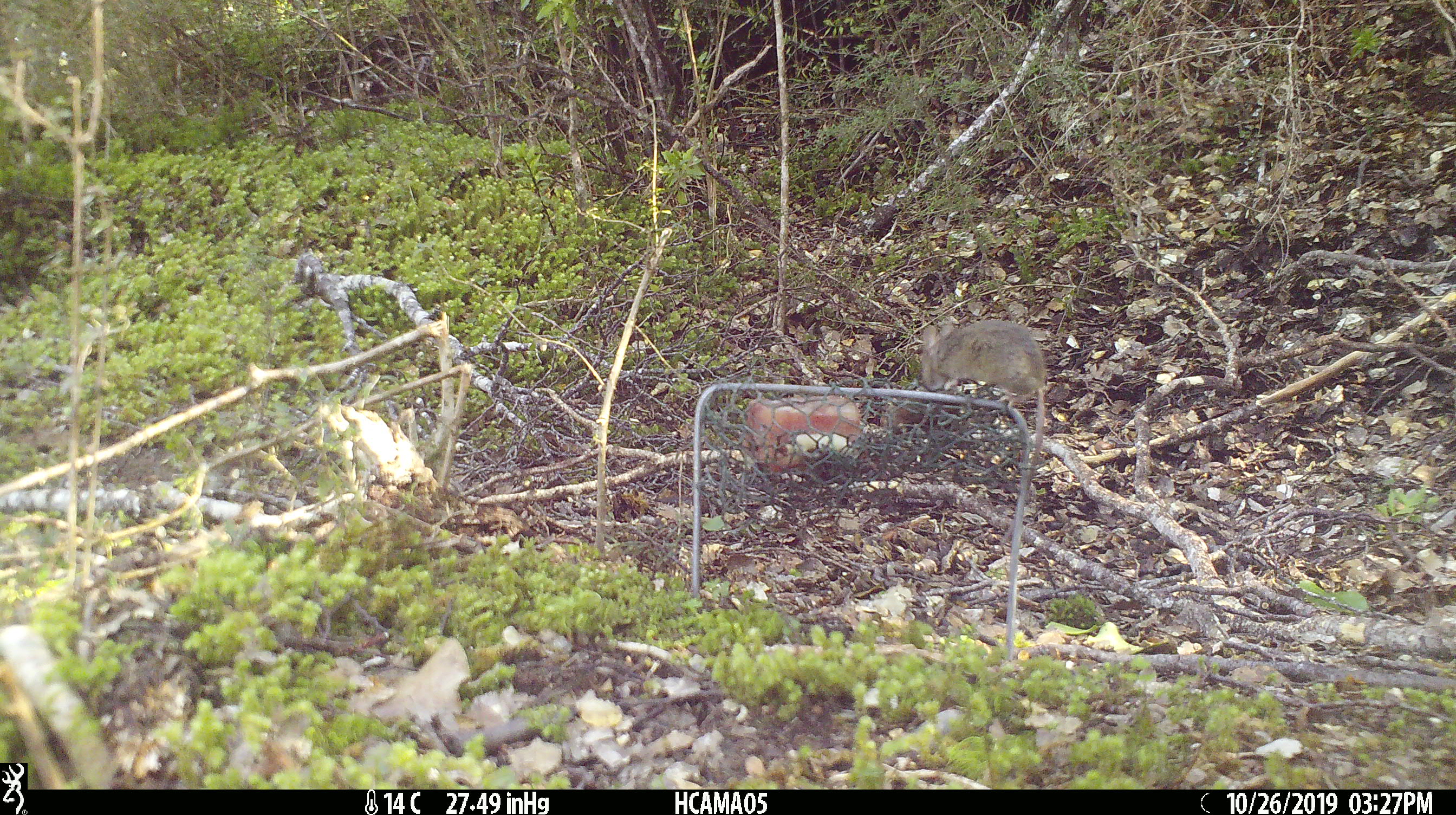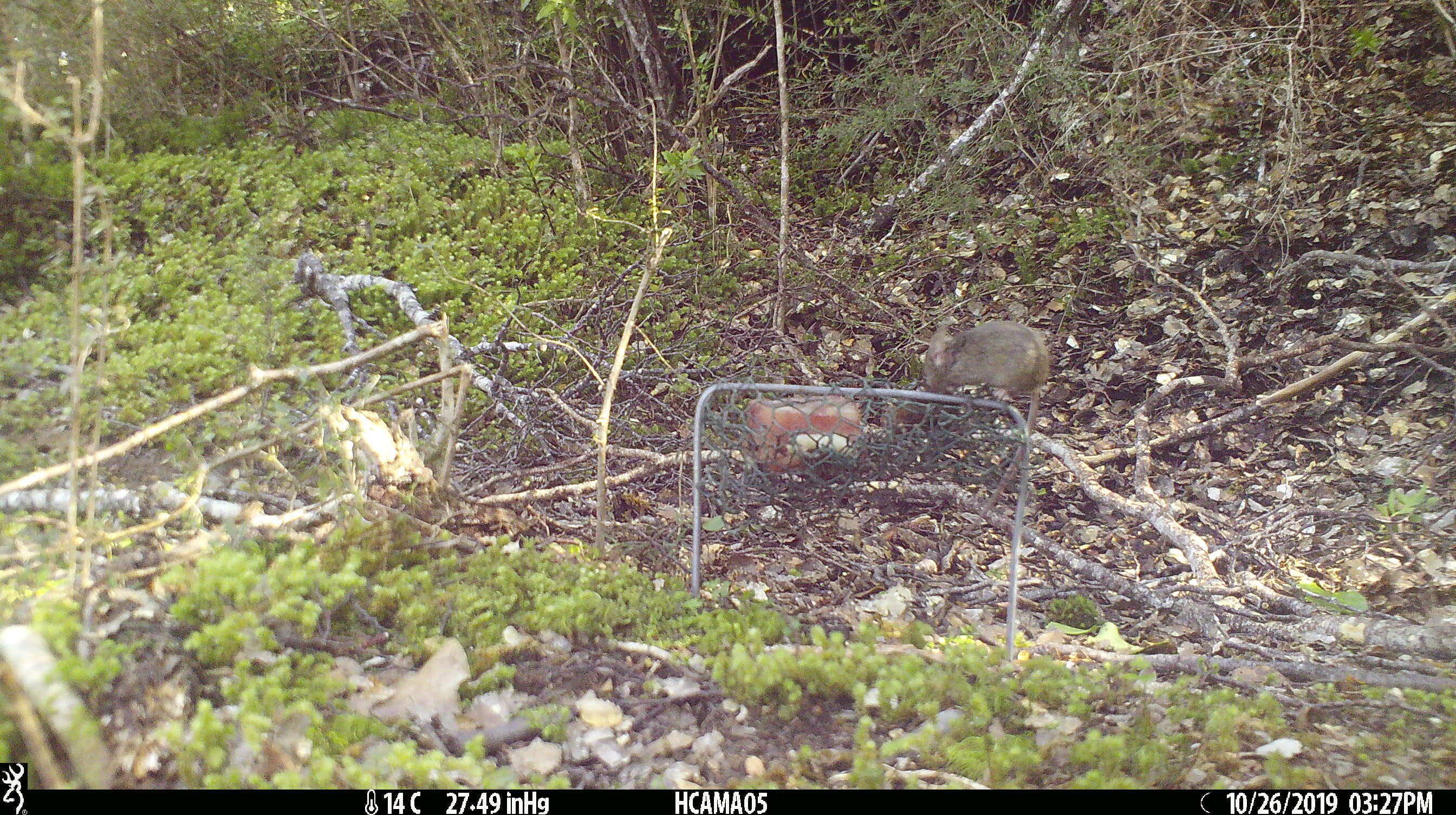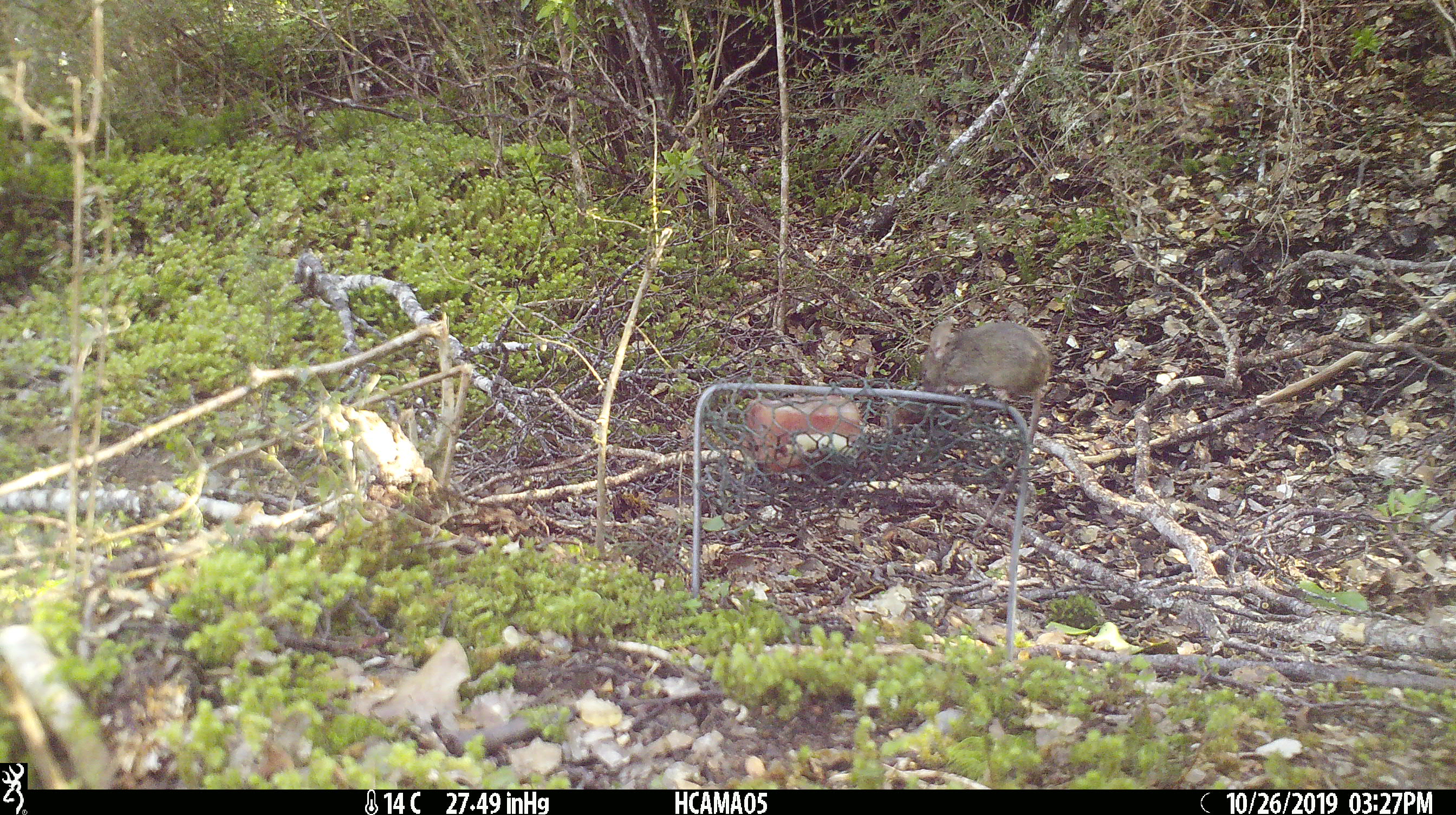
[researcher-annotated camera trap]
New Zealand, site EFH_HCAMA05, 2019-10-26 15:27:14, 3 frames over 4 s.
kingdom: Animalia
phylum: Chordata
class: Mammalia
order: Rodentia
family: Muridae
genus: Mus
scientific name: Mus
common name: mouse